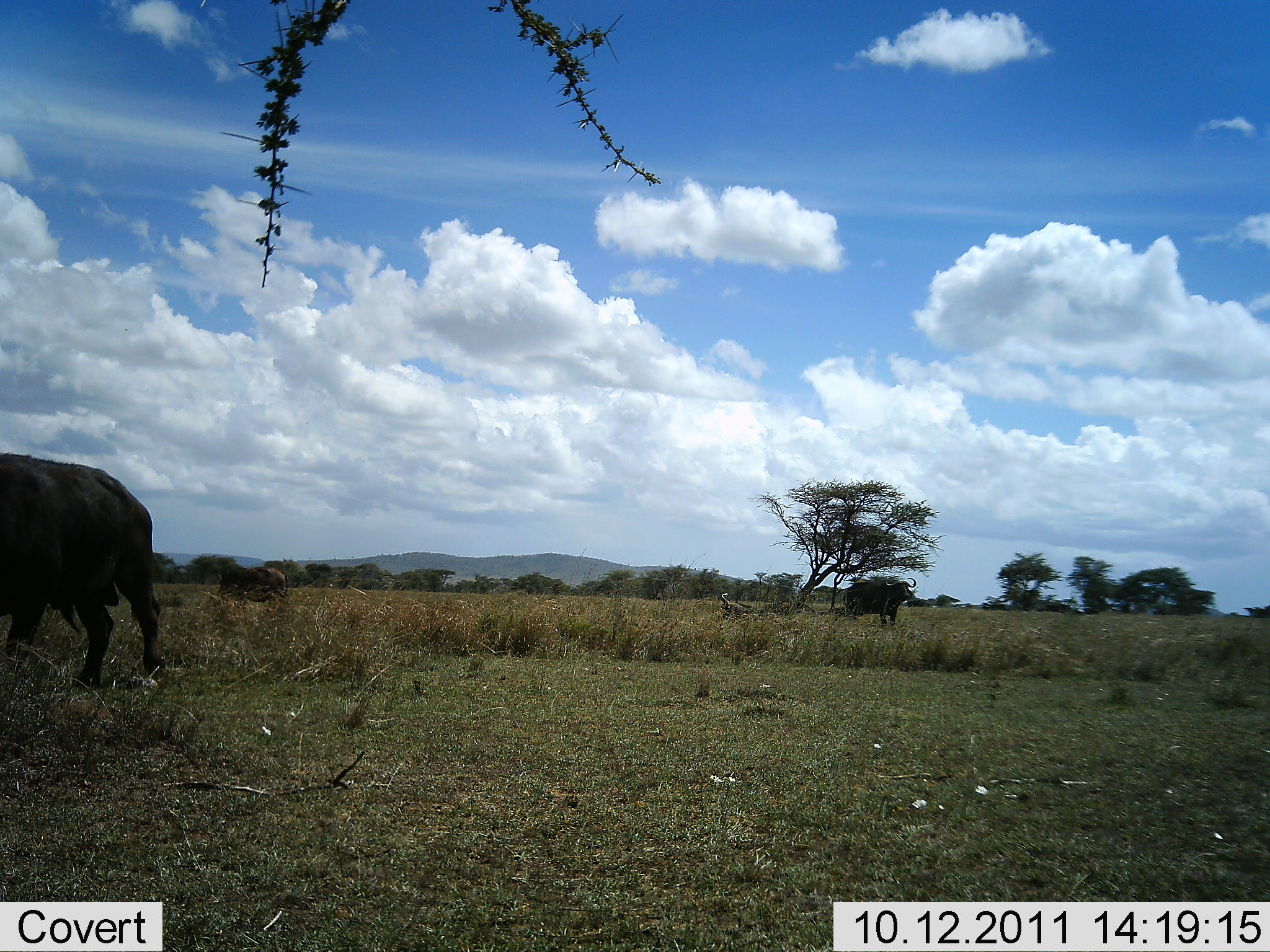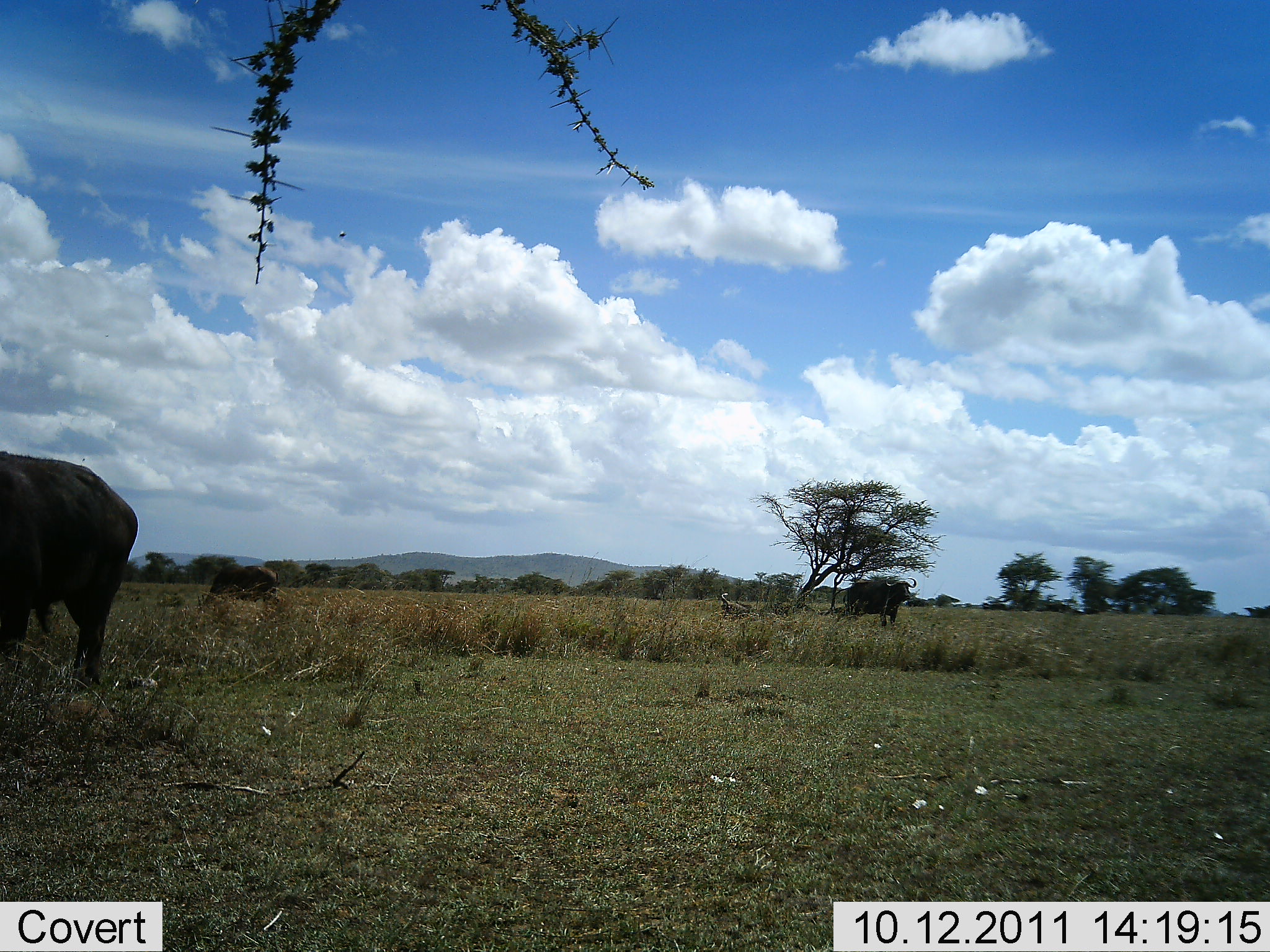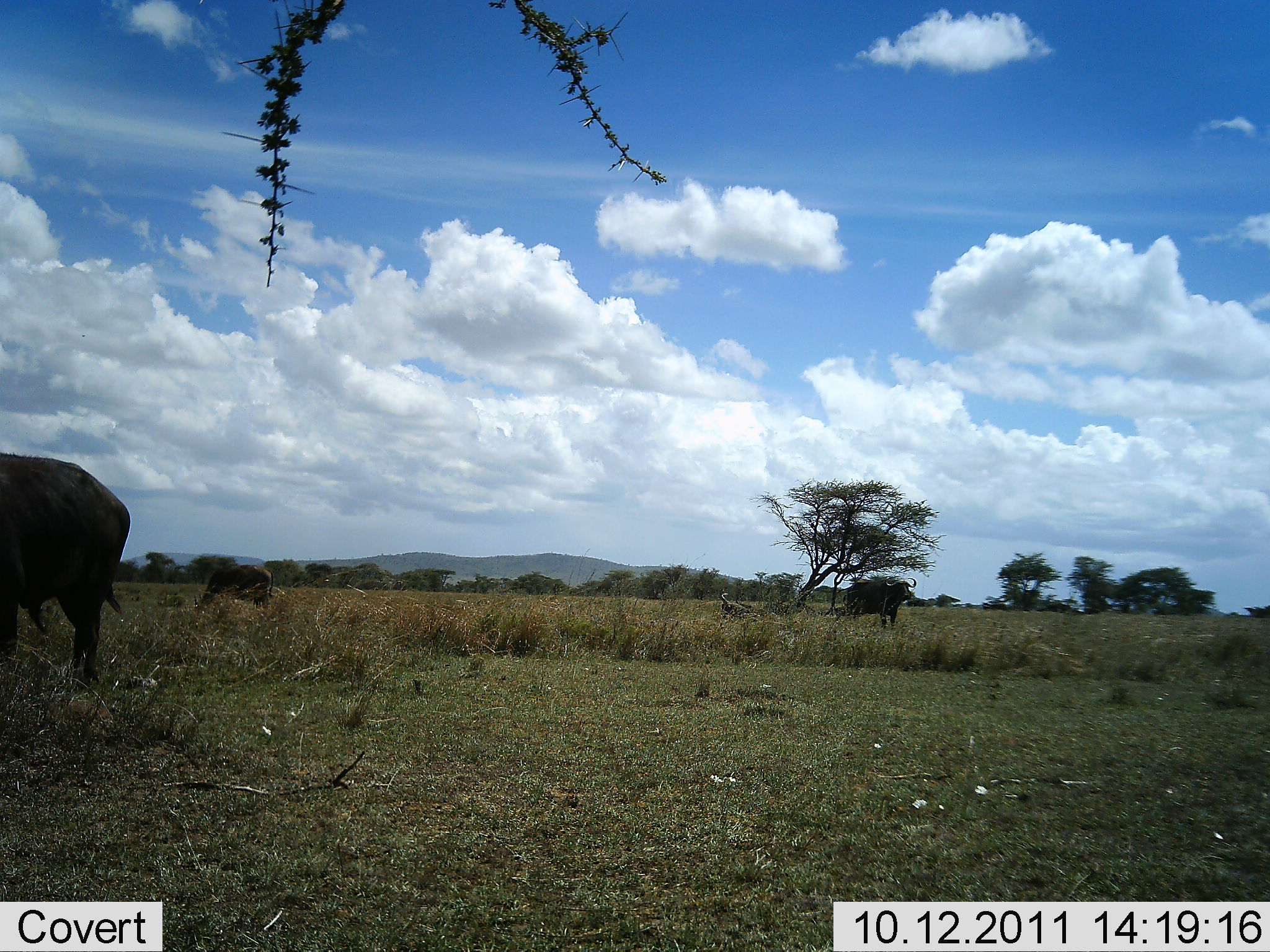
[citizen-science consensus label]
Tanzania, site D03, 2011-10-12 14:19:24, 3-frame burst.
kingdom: Animalia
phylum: Chordata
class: Mammalia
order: Artiodactyla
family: Bovidae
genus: Syncerus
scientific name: Syncerus caffer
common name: cape buffalo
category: buffalo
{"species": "buffalo (cape buffalo) (Syncerus caffer)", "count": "3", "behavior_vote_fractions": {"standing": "87%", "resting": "7%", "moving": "47%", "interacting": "0%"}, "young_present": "0%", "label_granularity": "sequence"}